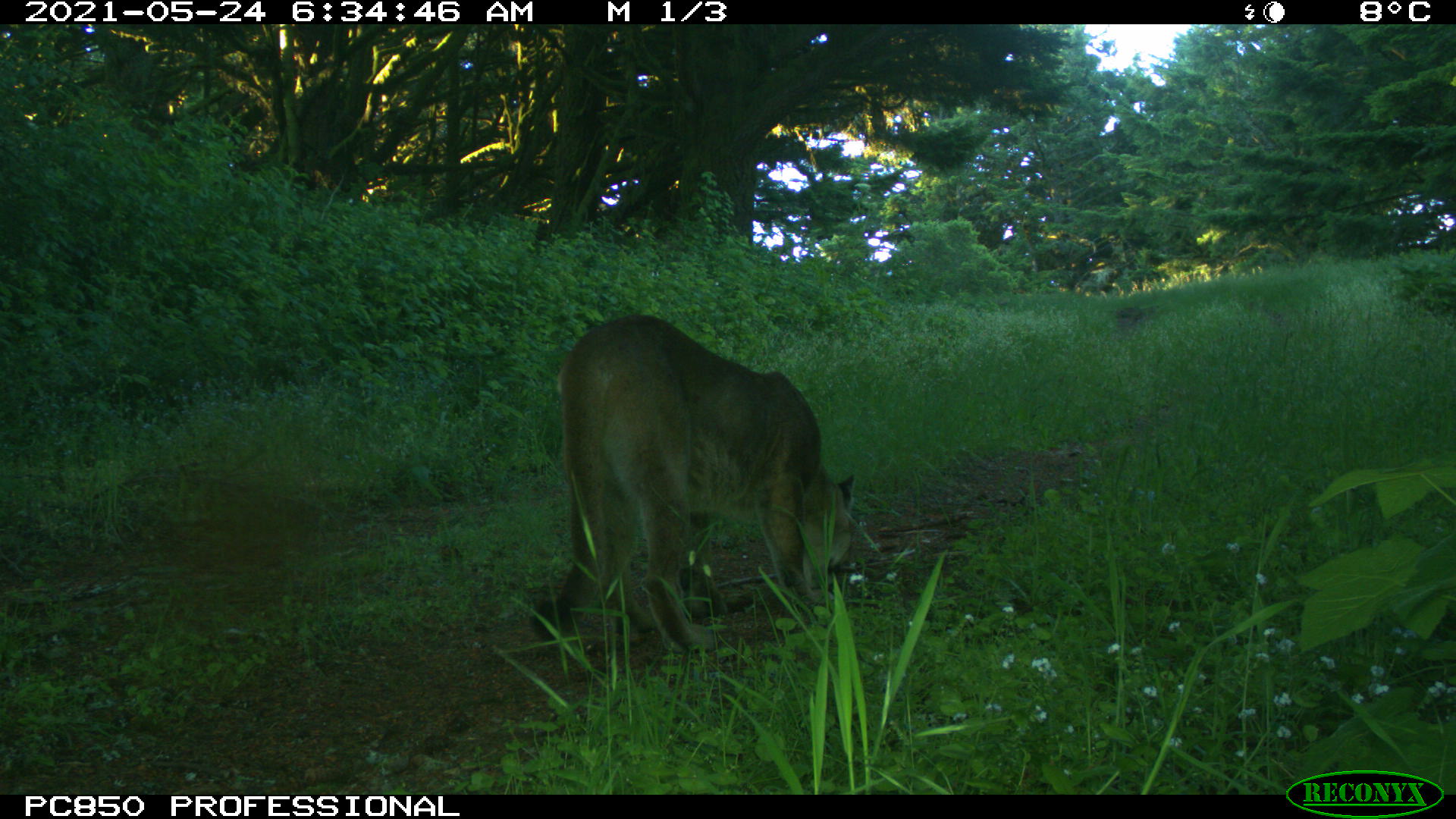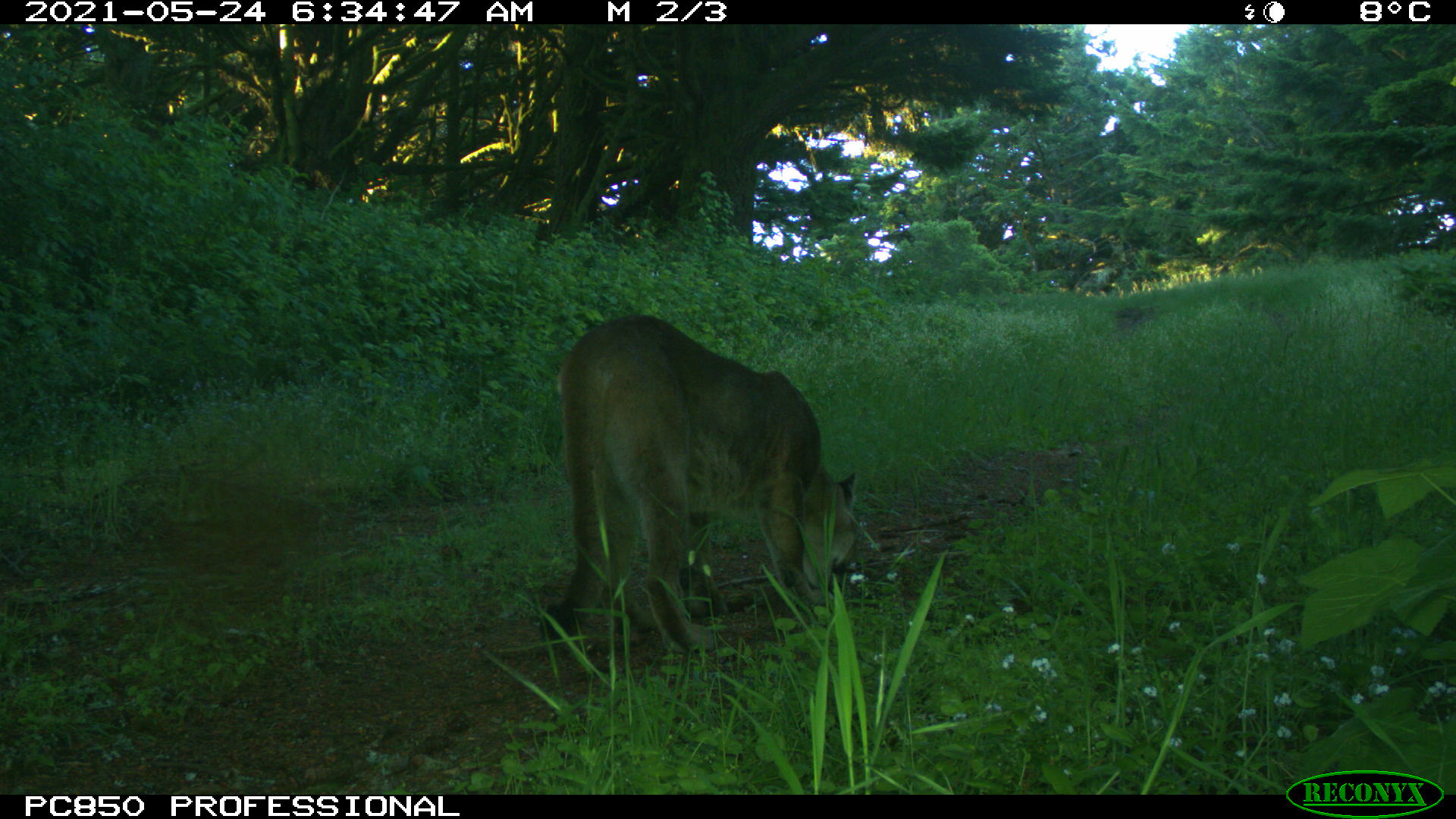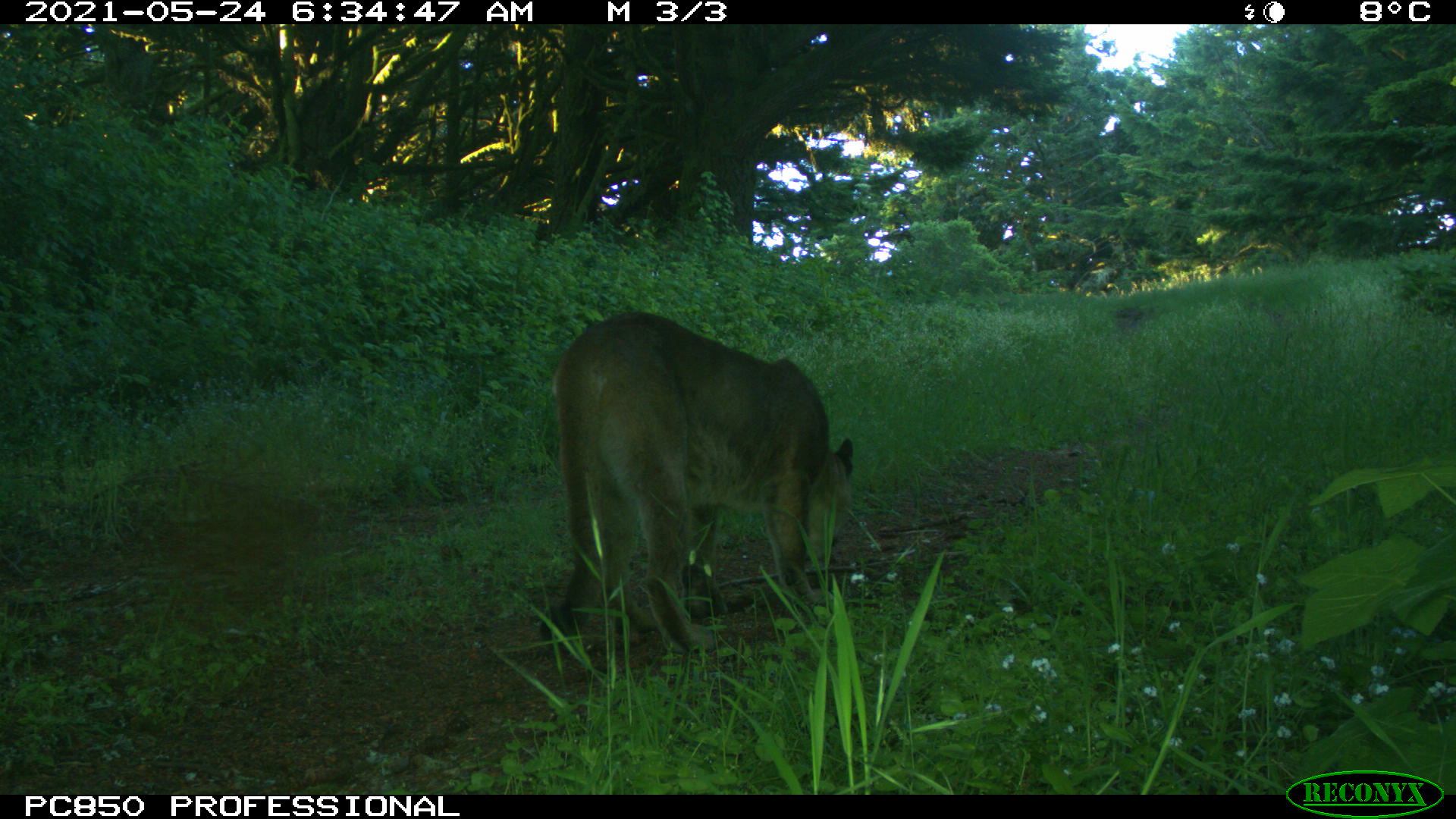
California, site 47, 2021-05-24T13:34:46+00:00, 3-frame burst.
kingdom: Animalia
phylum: Chordata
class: Mammalia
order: Carnivora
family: Felidae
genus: Puma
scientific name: Puma concolor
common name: puma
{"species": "puma (Puma concolor)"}